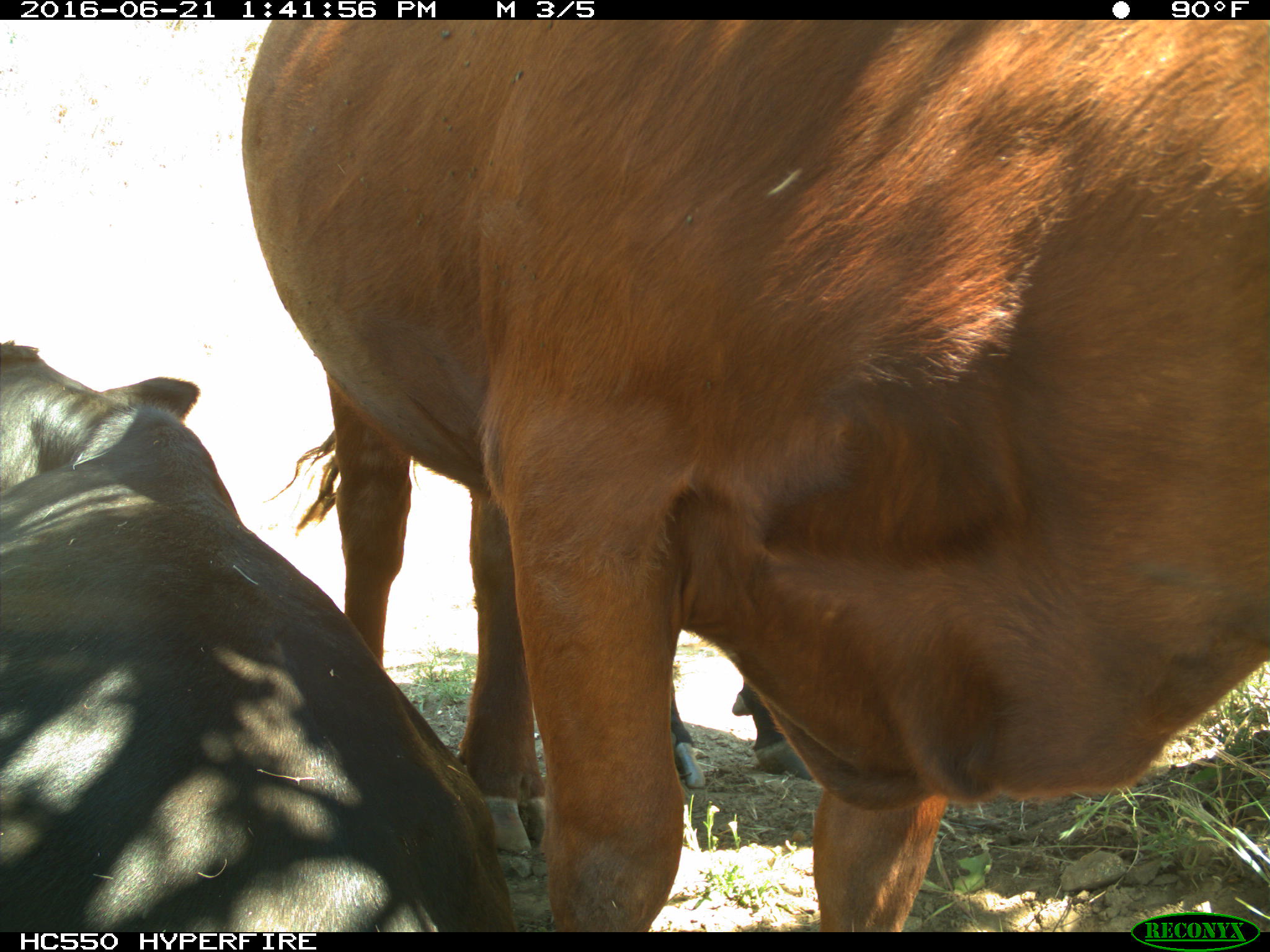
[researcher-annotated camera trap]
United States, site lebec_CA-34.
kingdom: Animalia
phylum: Chordata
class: Mammalia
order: Artiodactyla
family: Bovidae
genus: Bos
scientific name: Bos taurus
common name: domestic cow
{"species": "Bos taurus (domestic cow)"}